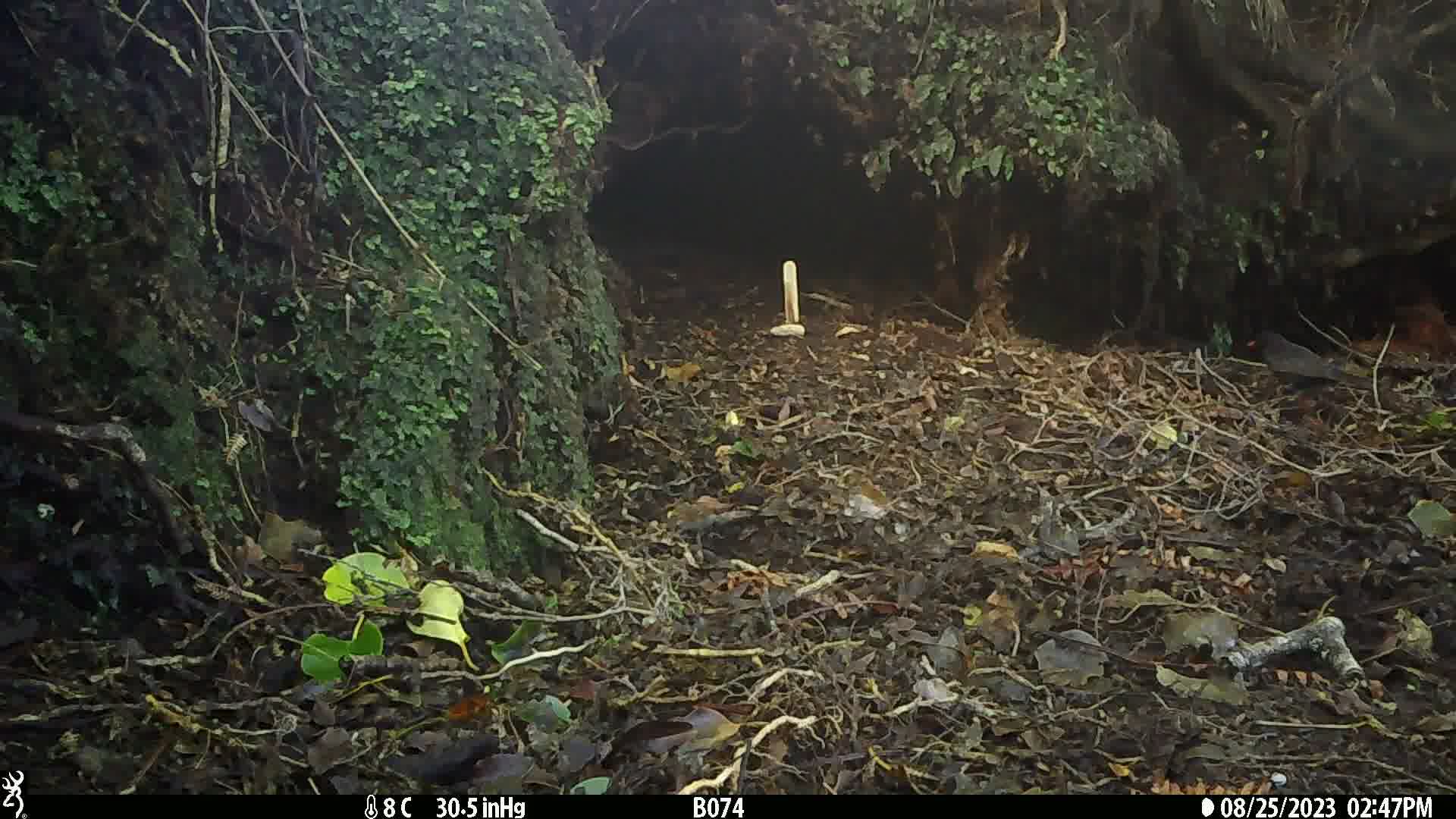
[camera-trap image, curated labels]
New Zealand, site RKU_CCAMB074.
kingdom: Animalia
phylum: Chordata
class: Aves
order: Passeriformes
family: Turdidae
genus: Turdus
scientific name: Turdus merula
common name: eurasian blackbird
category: blackbird